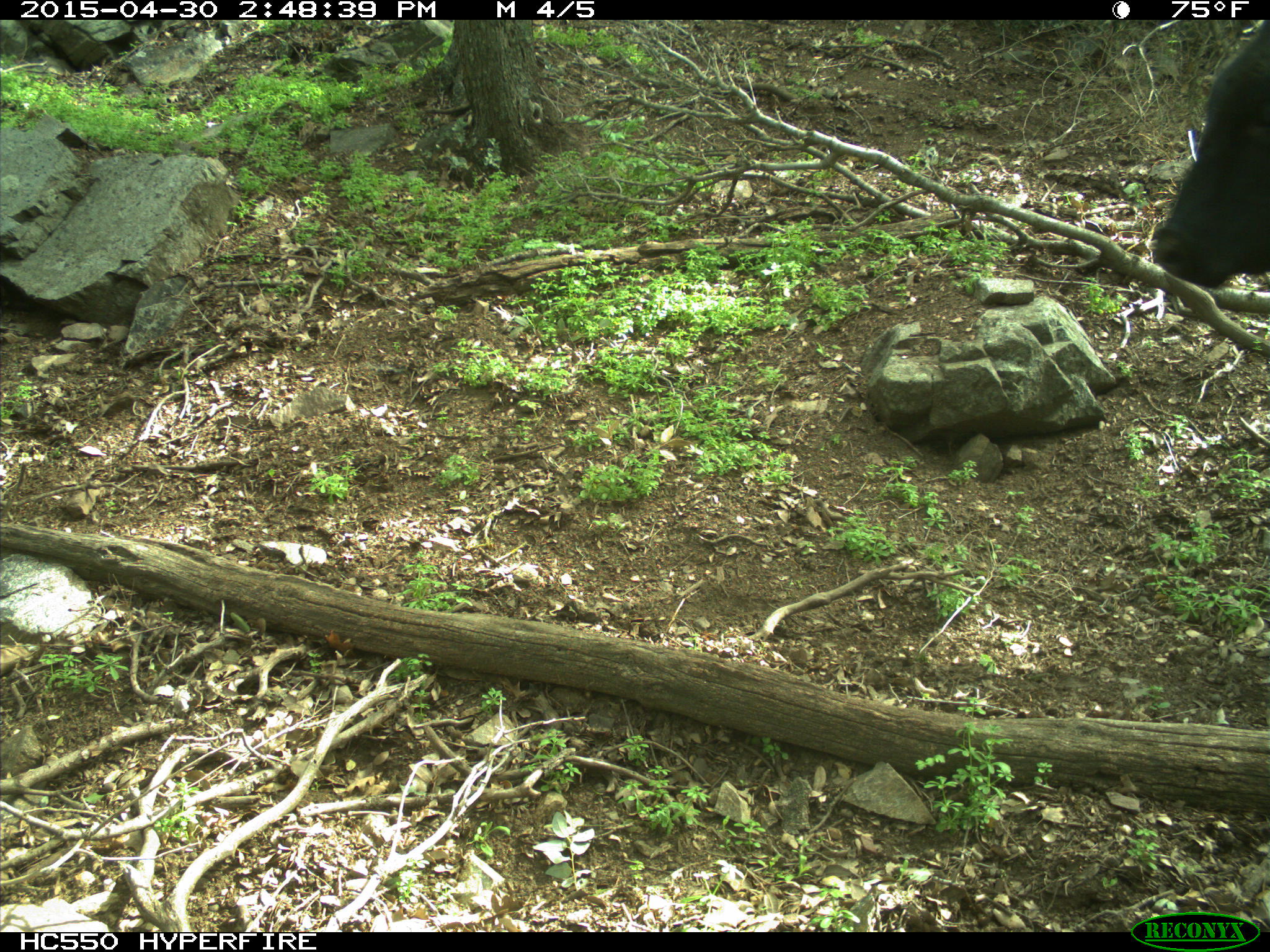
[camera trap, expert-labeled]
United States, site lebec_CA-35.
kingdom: Animalia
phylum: Chordata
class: Mammalia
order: Artiodactyla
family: Bovidae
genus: Bos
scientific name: Bos taurus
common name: domestic cow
Bos taurus (domestic cow).